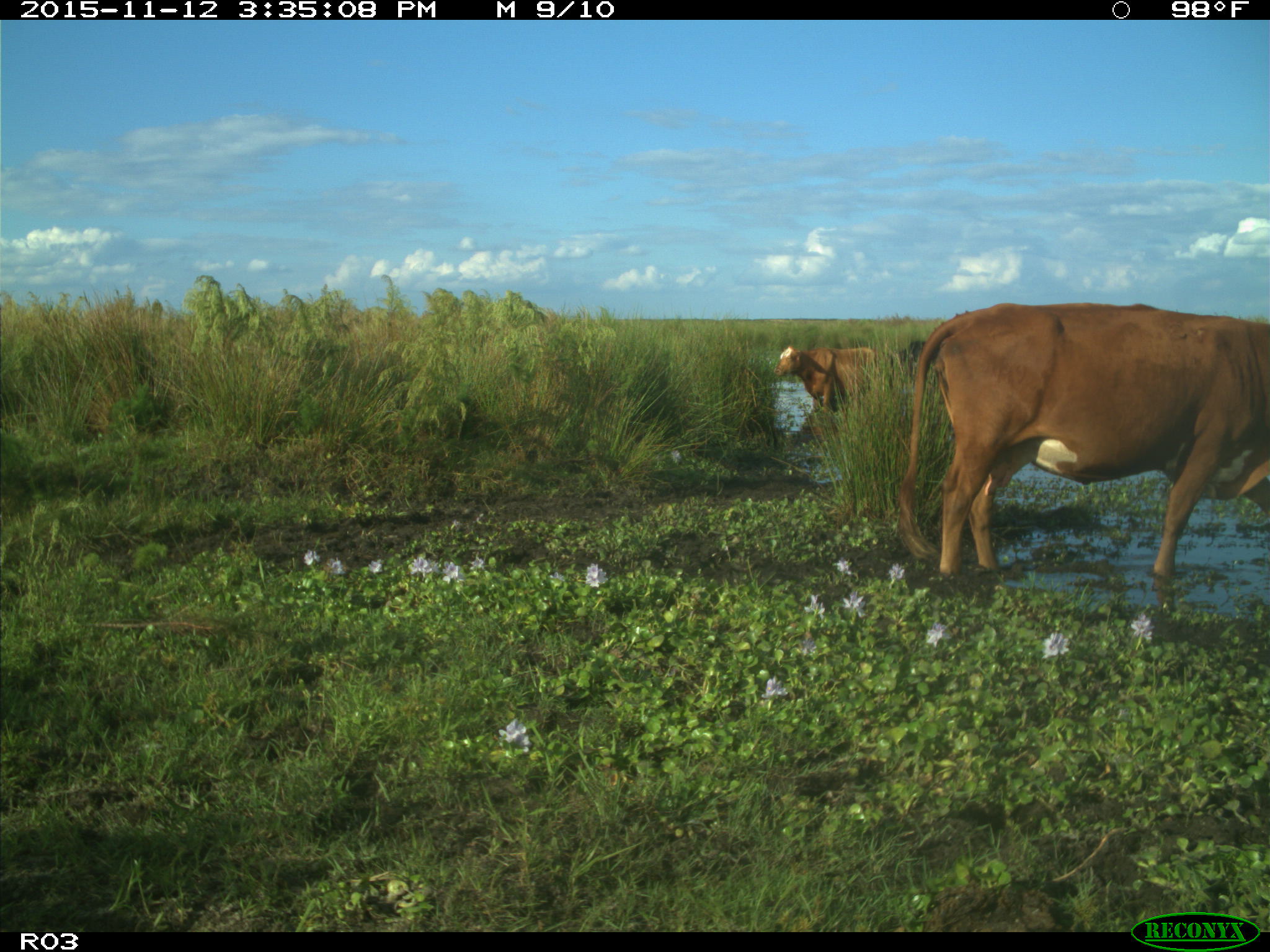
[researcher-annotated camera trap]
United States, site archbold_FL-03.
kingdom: Animalia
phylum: Chordata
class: Mammalia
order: Artiodactyla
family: Bovidae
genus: Bos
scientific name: Bos taurus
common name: domestic cow